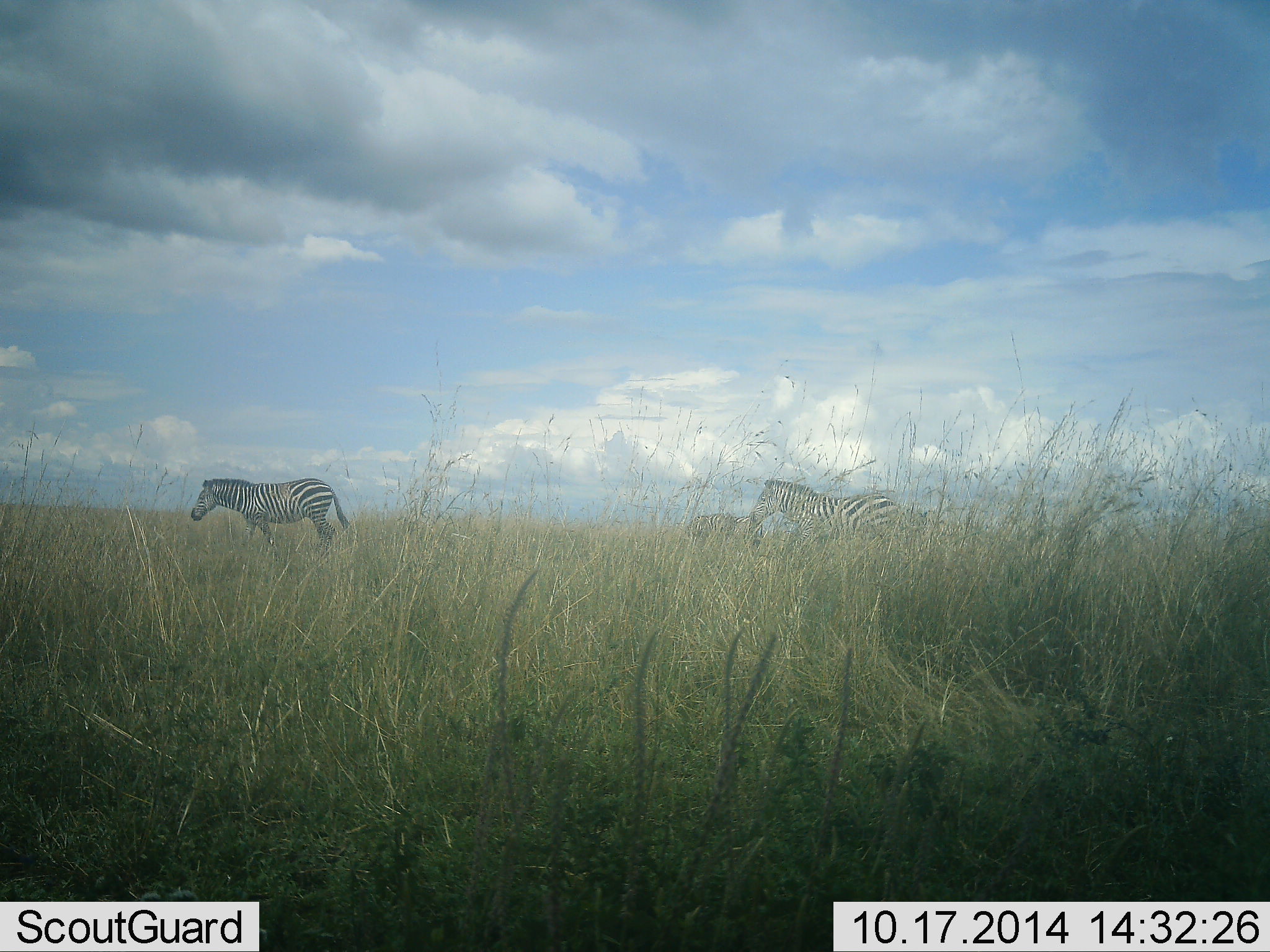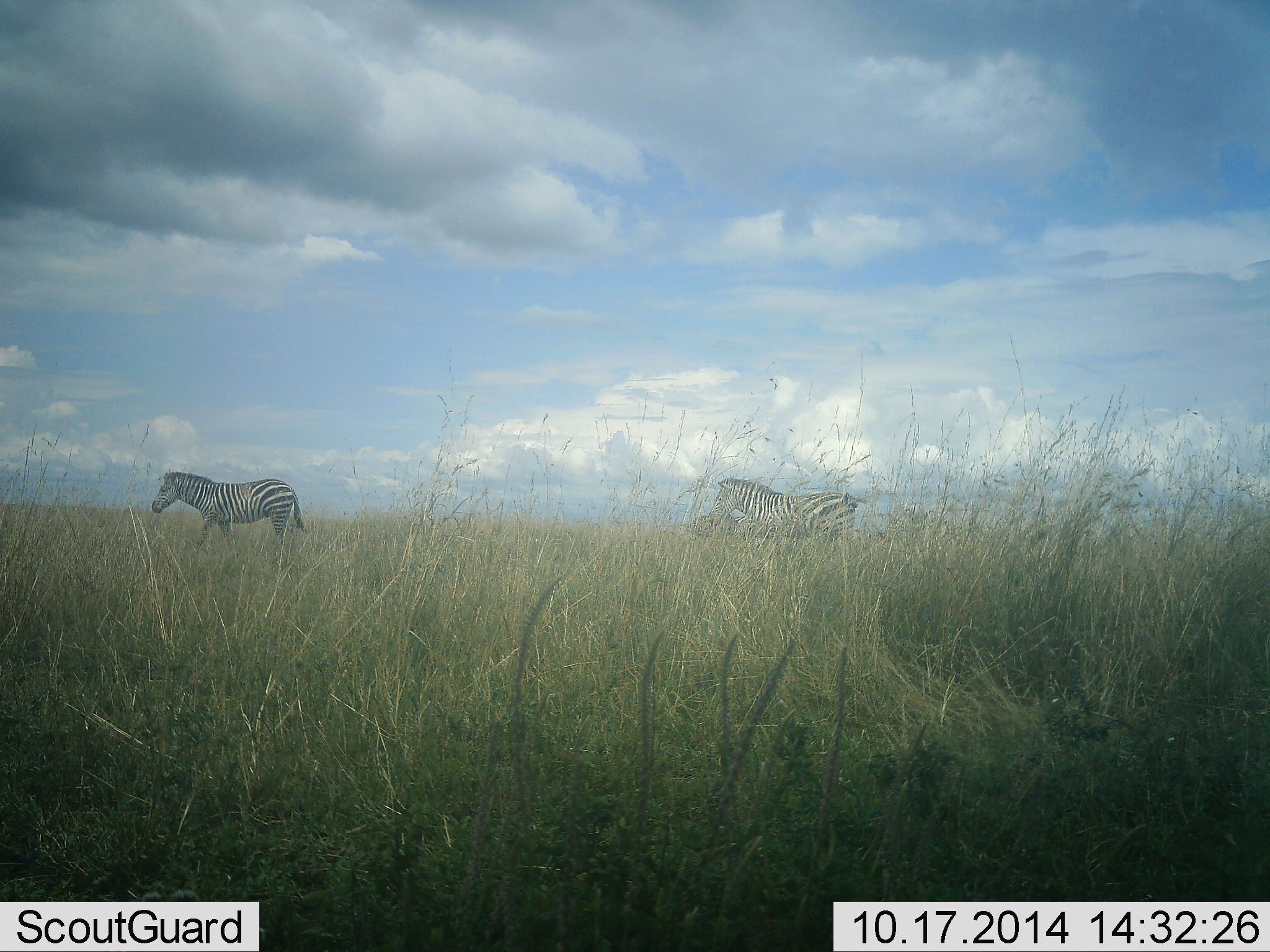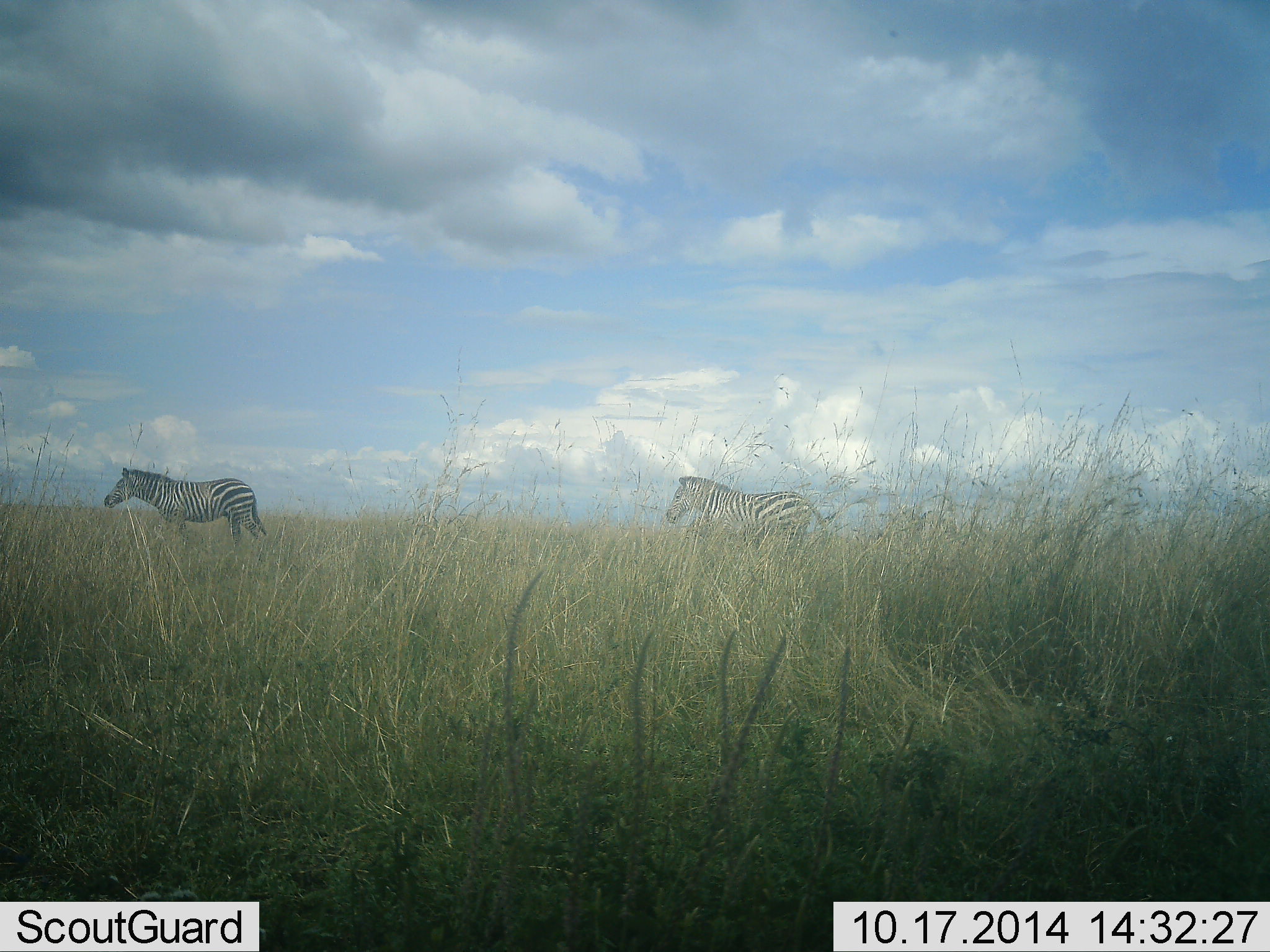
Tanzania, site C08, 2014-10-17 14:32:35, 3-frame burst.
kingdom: Animalia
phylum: Chordata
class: Mammalia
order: Perissodactyla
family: Equidae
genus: Equus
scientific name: Equus quagga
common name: plains zebra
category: zebra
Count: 2.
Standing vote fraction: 10%.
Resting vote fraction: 0%.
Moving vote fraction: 100%.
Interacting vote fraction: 0%.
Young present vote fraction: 0%.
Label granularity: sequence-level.